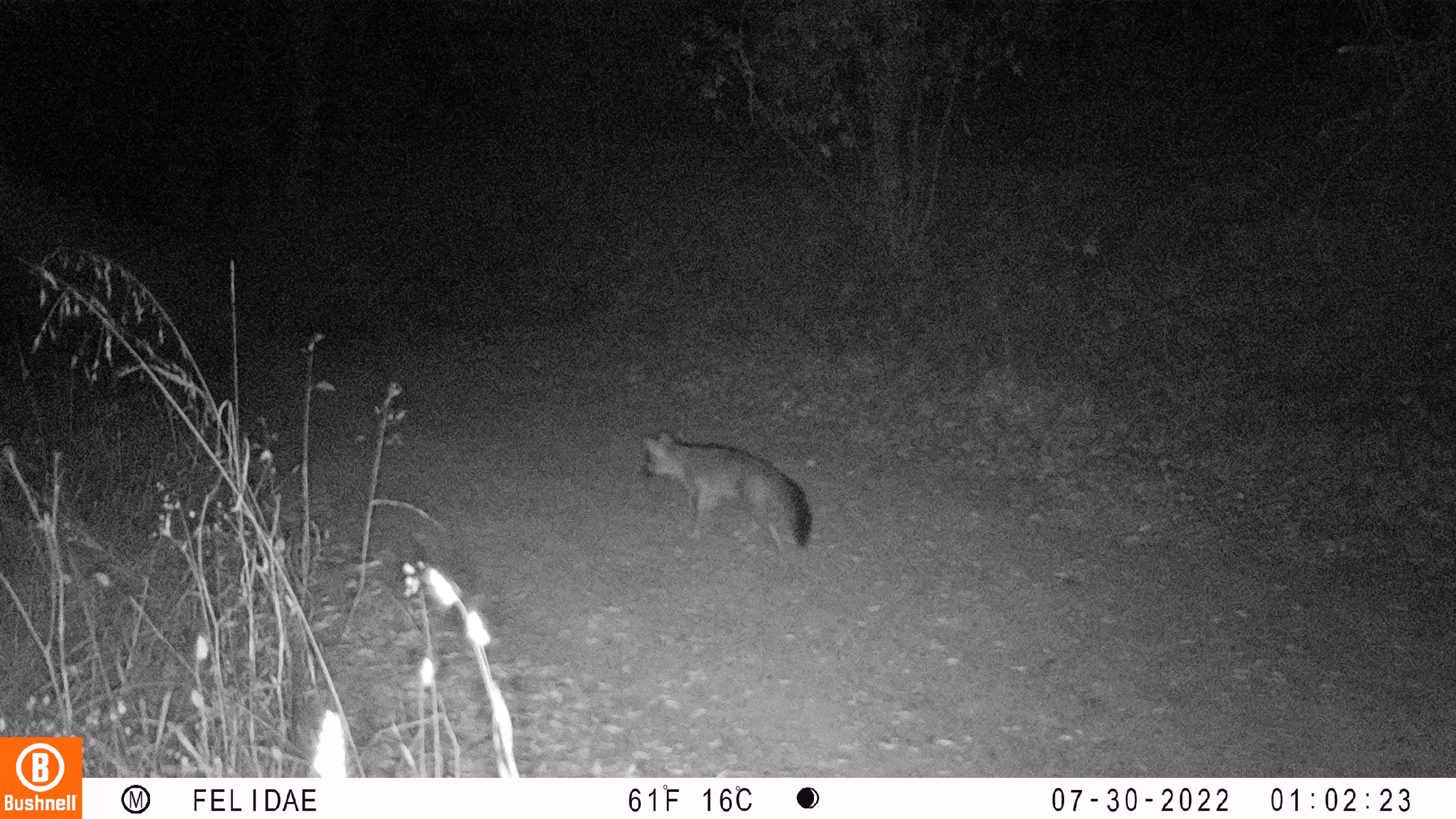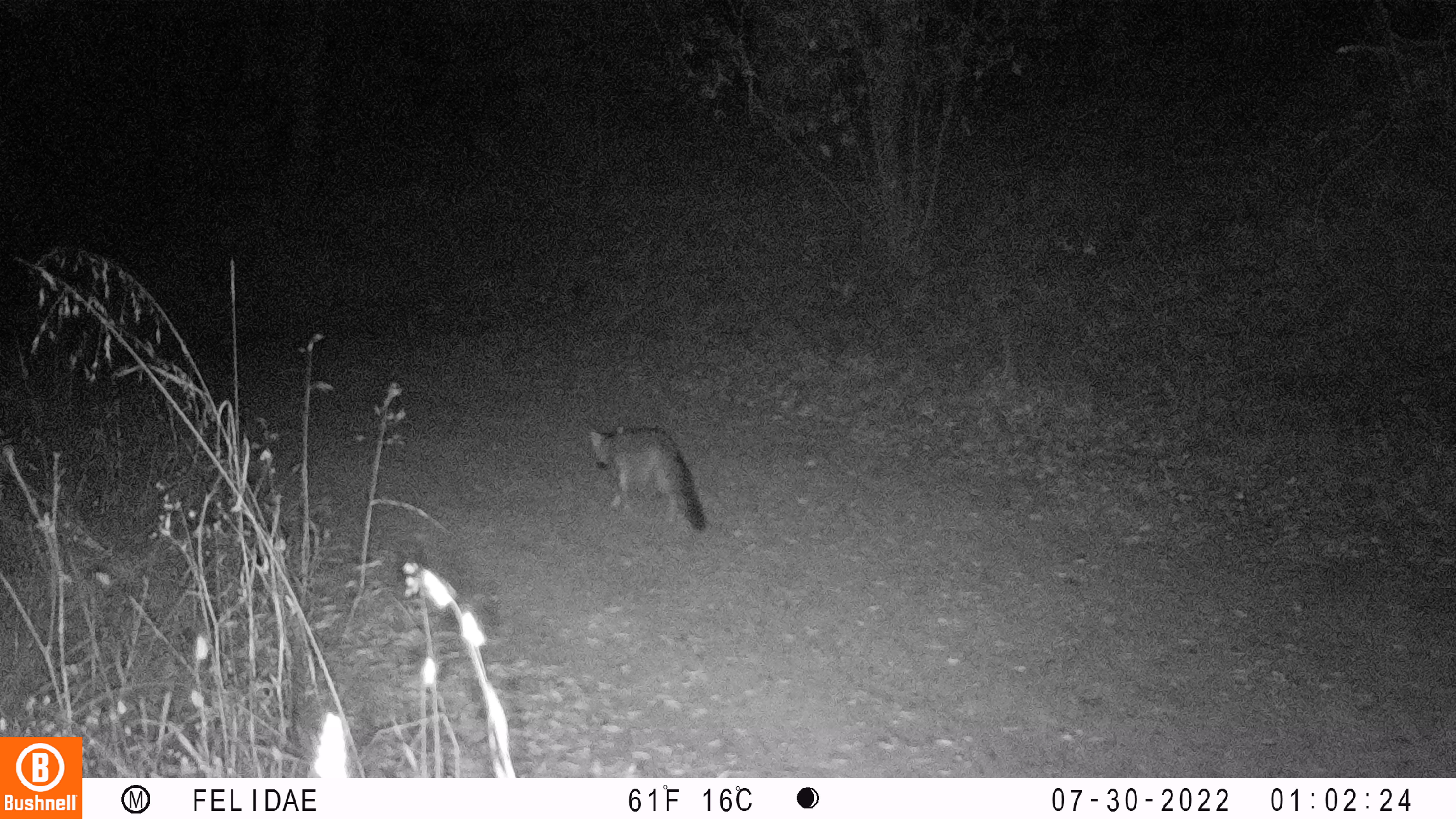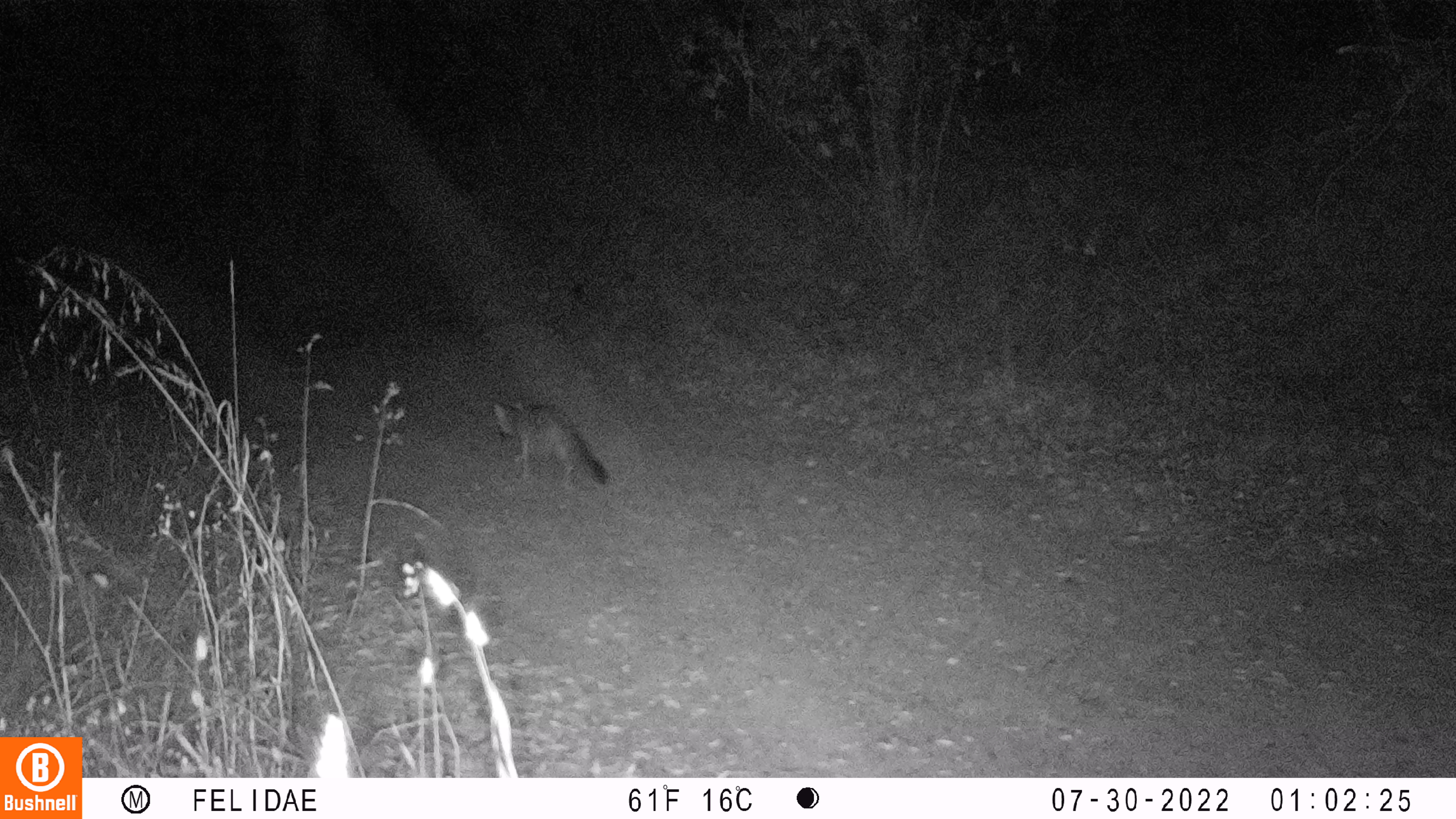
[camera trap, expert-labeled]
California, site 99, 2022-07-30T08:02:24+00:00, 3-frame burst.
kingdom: Animalia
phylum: Chordata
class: Mammalia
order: Carnivora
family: Canidae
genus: Urocyon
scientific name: Urocyon cinereoargenteus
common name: gray fox